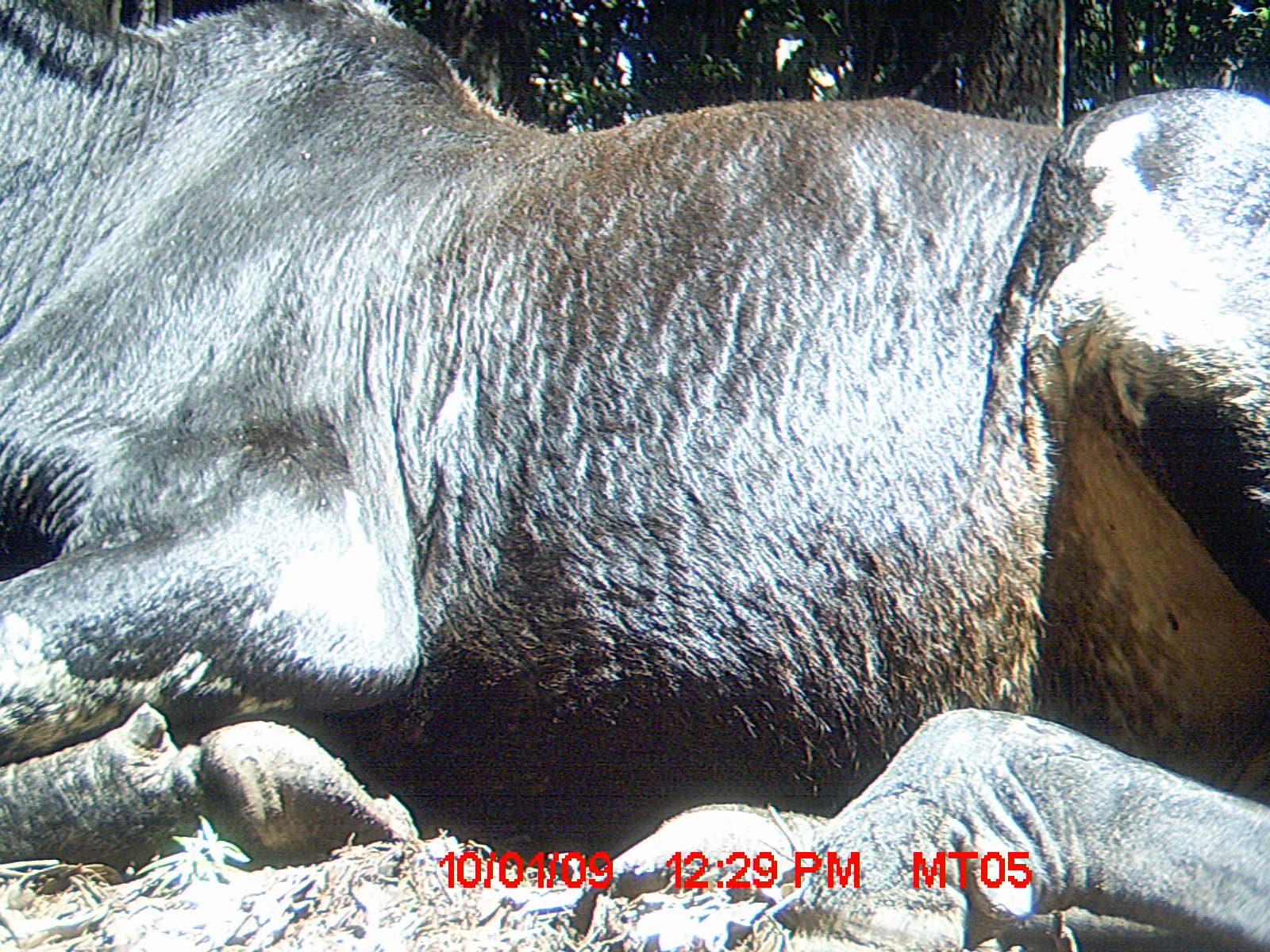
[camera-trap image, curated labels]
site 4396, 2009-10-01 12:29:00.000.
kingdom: Animalia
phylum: Chordata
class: Mammalia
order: Artiodactyla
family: Bovidae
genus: Bos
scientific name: Bos taurus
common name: domestic cattle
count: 3